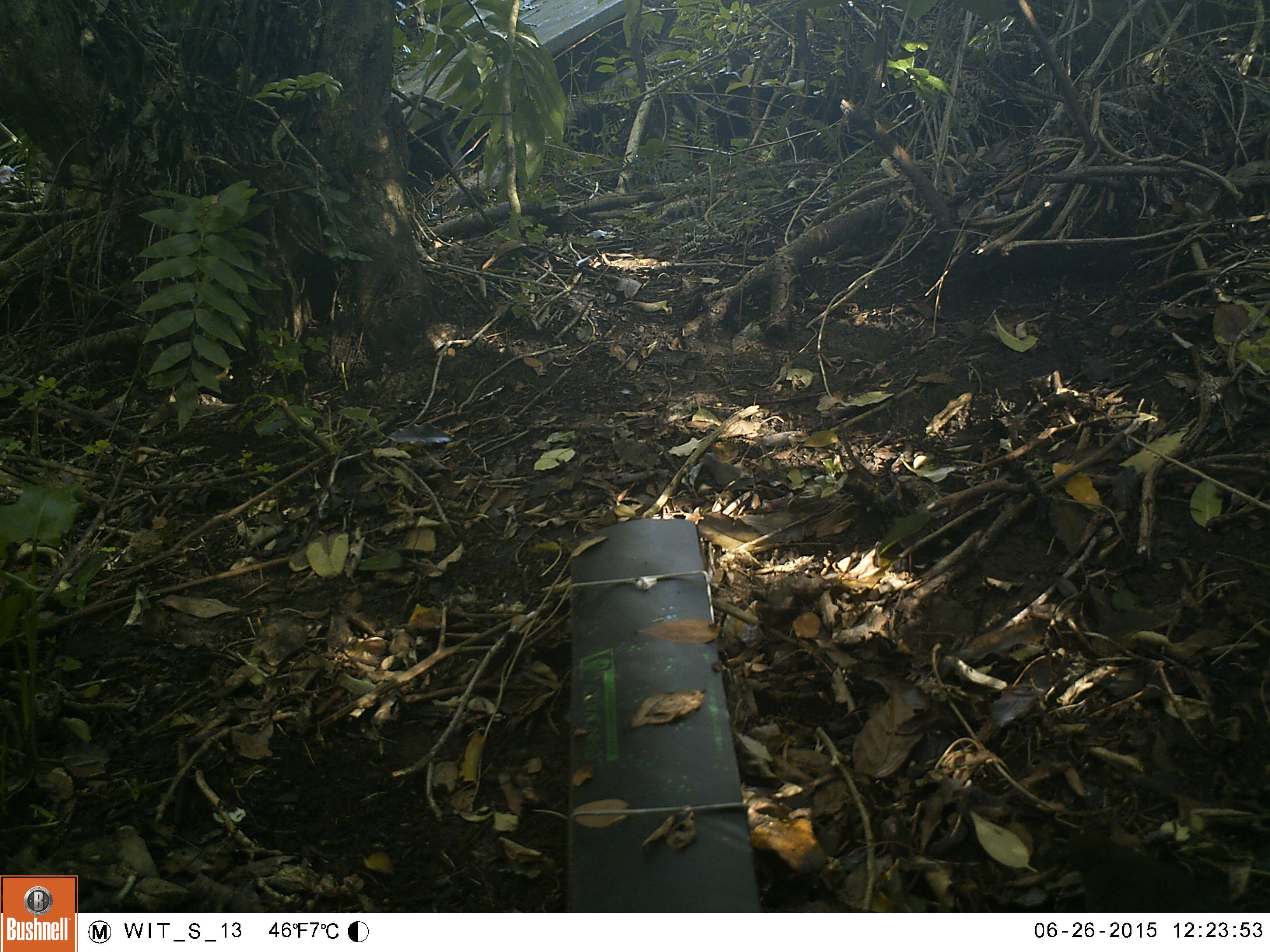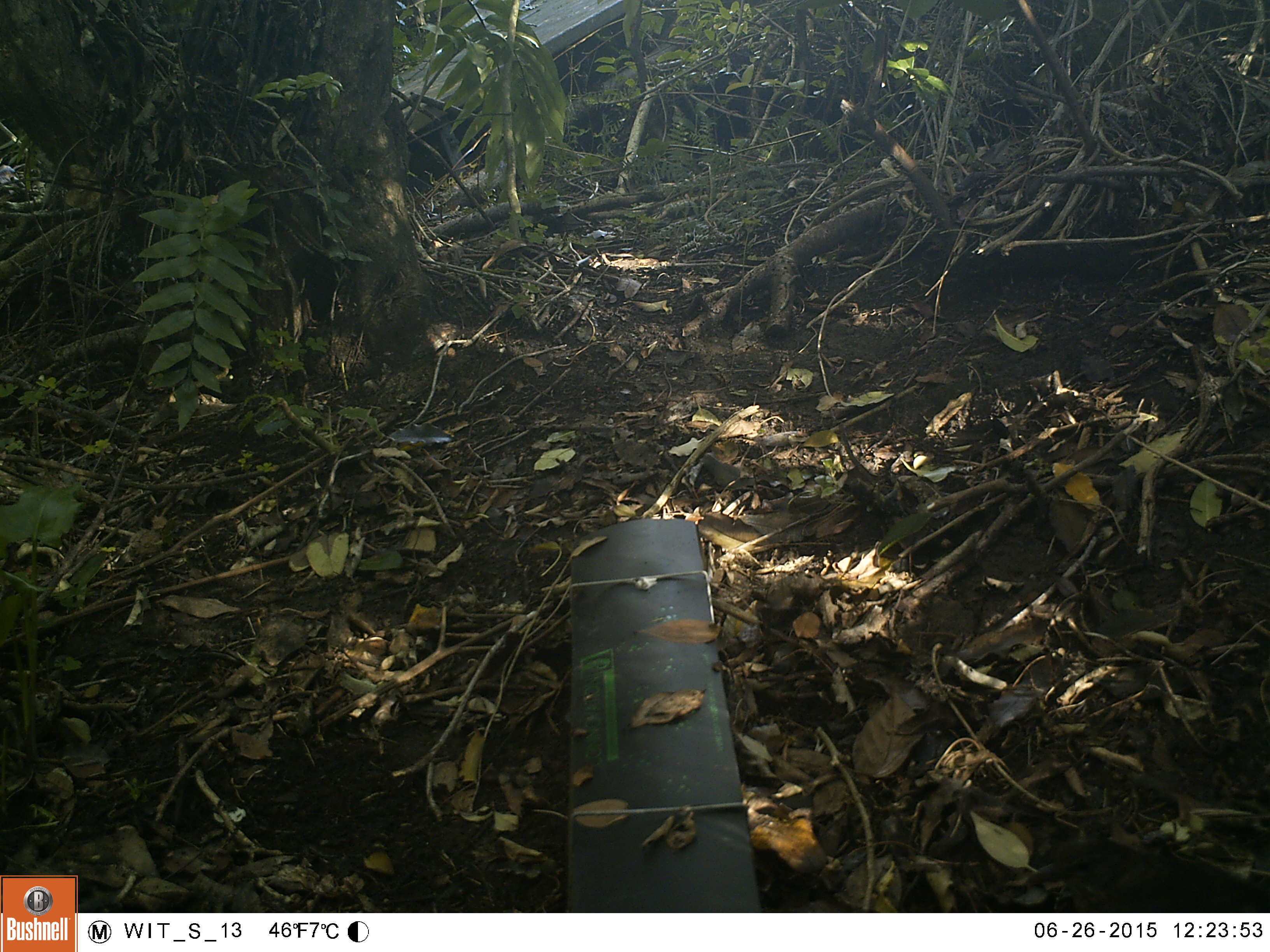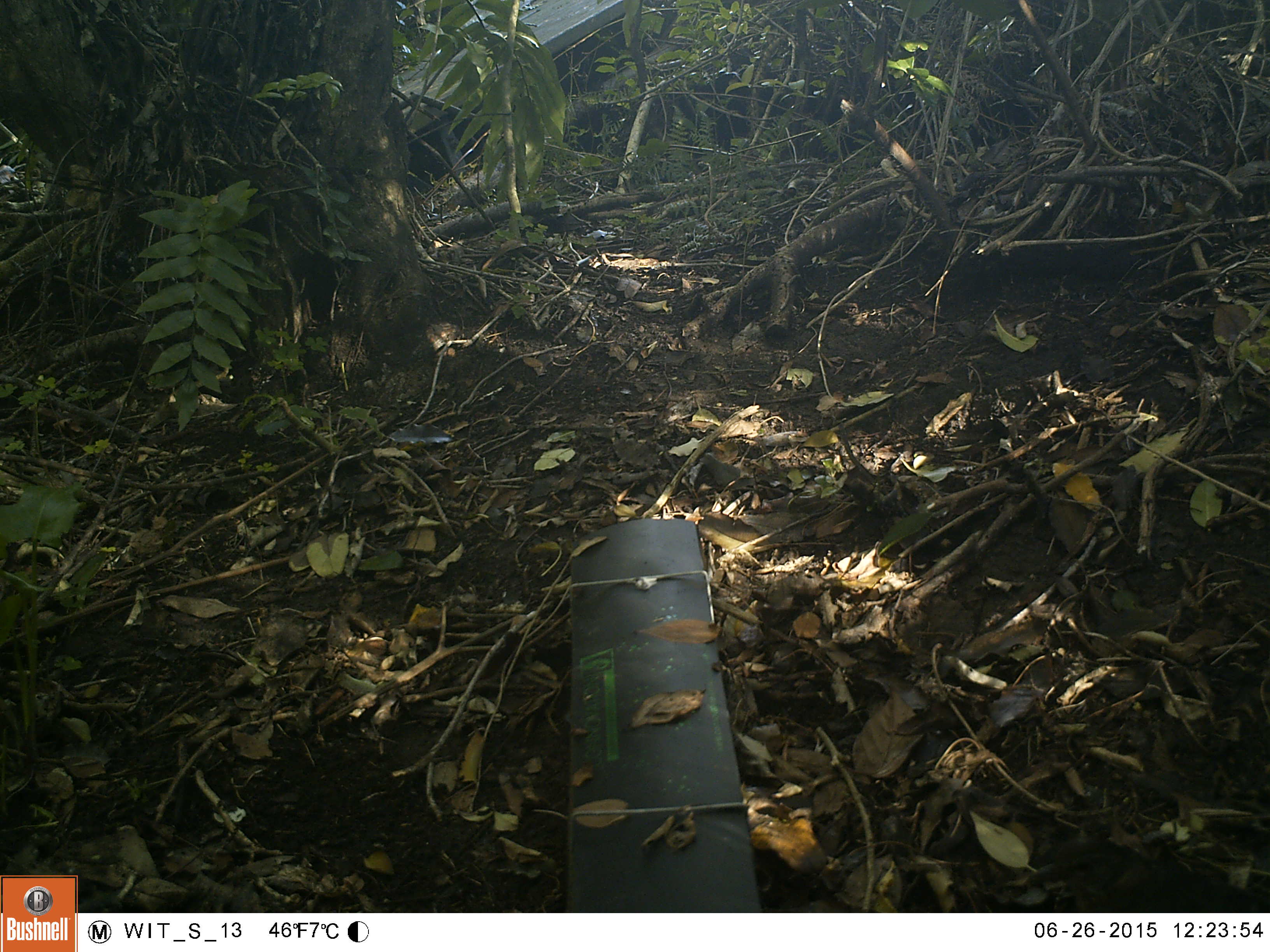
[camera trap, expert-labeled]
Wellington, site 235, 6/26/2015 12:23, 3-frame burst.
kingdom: Animalia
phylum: Chordata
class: Aves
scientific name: Aves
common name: bird